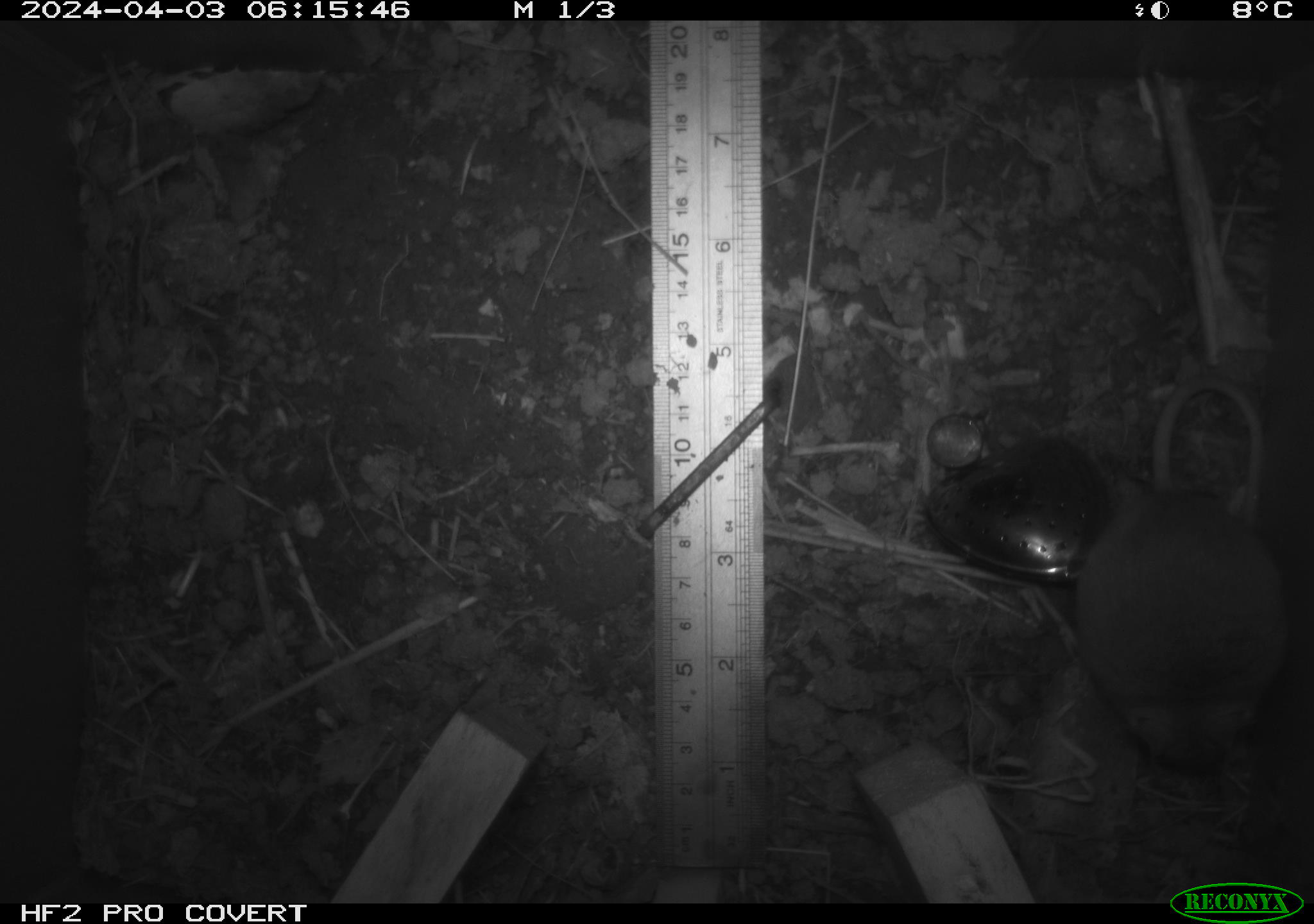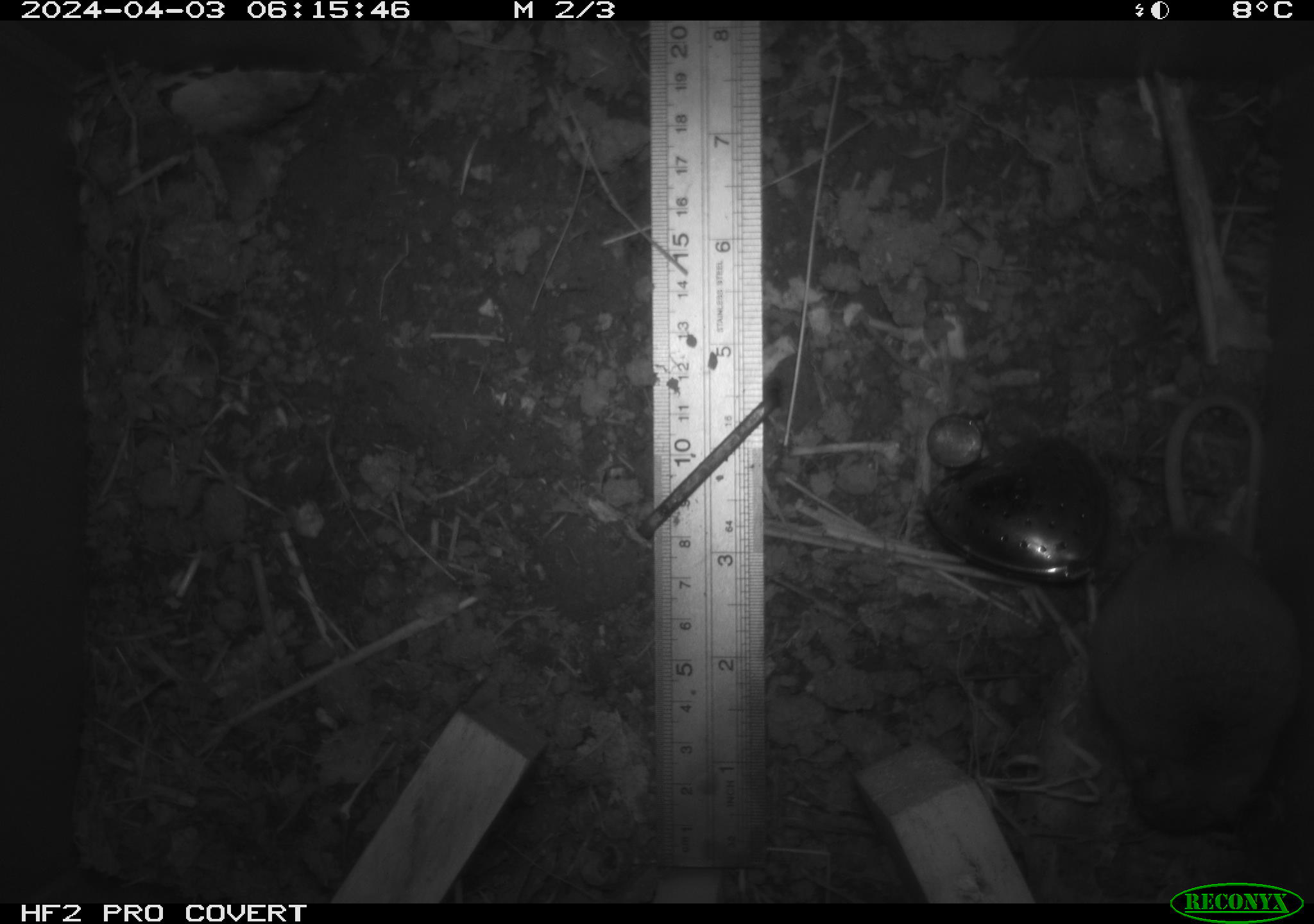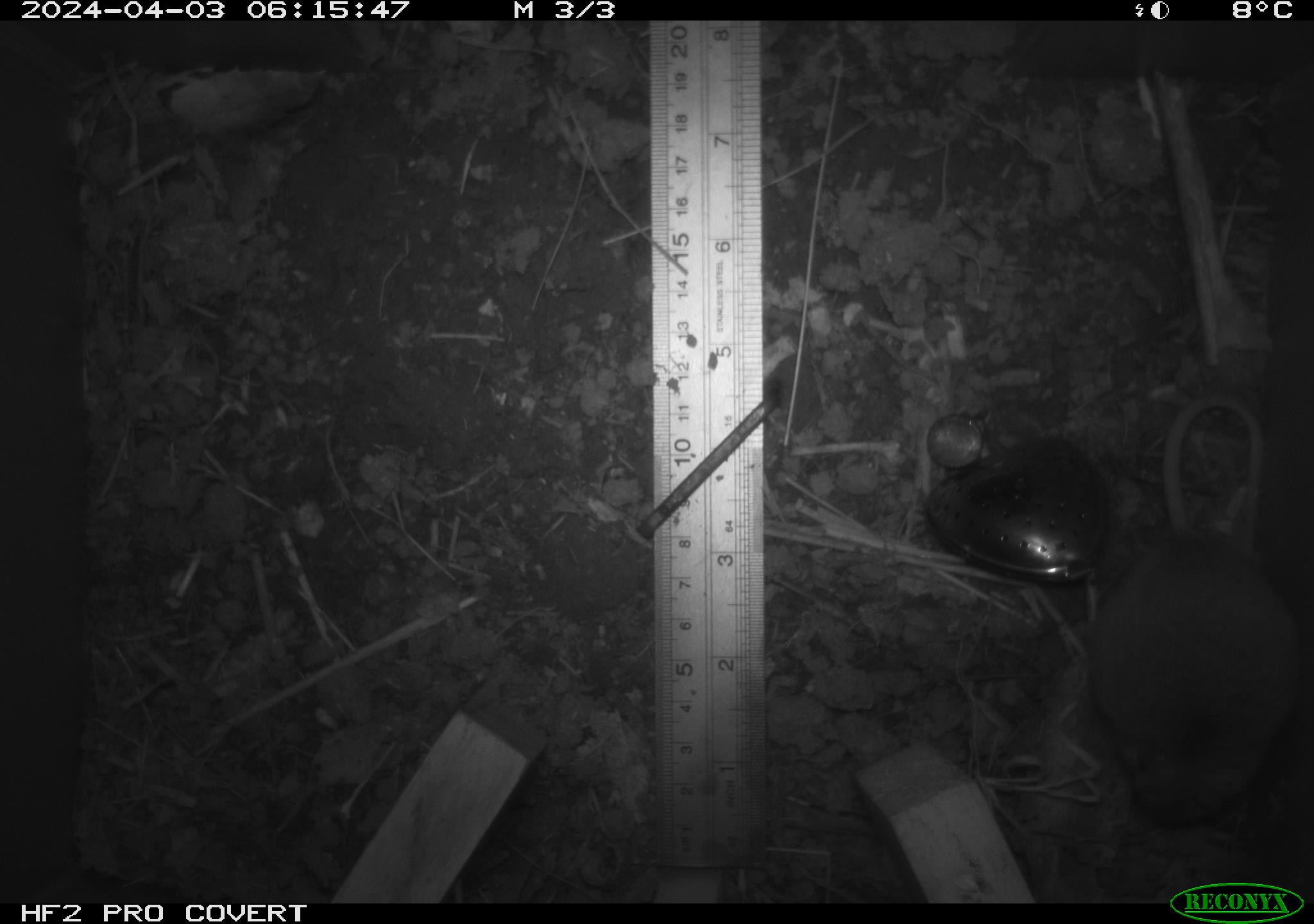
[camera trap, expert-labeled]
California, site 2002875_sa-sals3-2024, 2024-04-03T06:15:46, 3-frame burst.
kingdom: Animalia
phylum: Chordata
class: Mammalia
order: Rodentia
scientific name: Rodentia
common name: mouse species